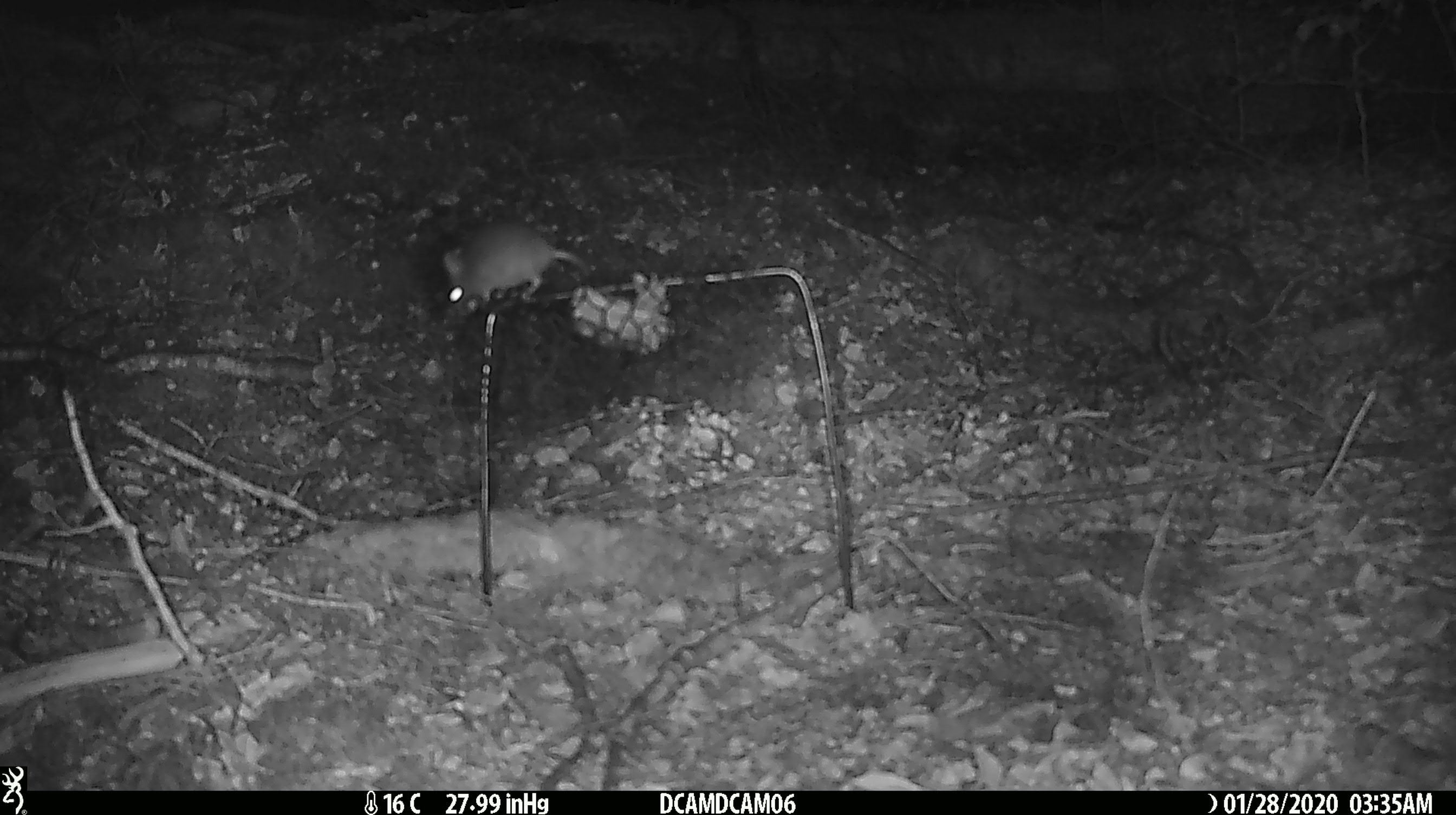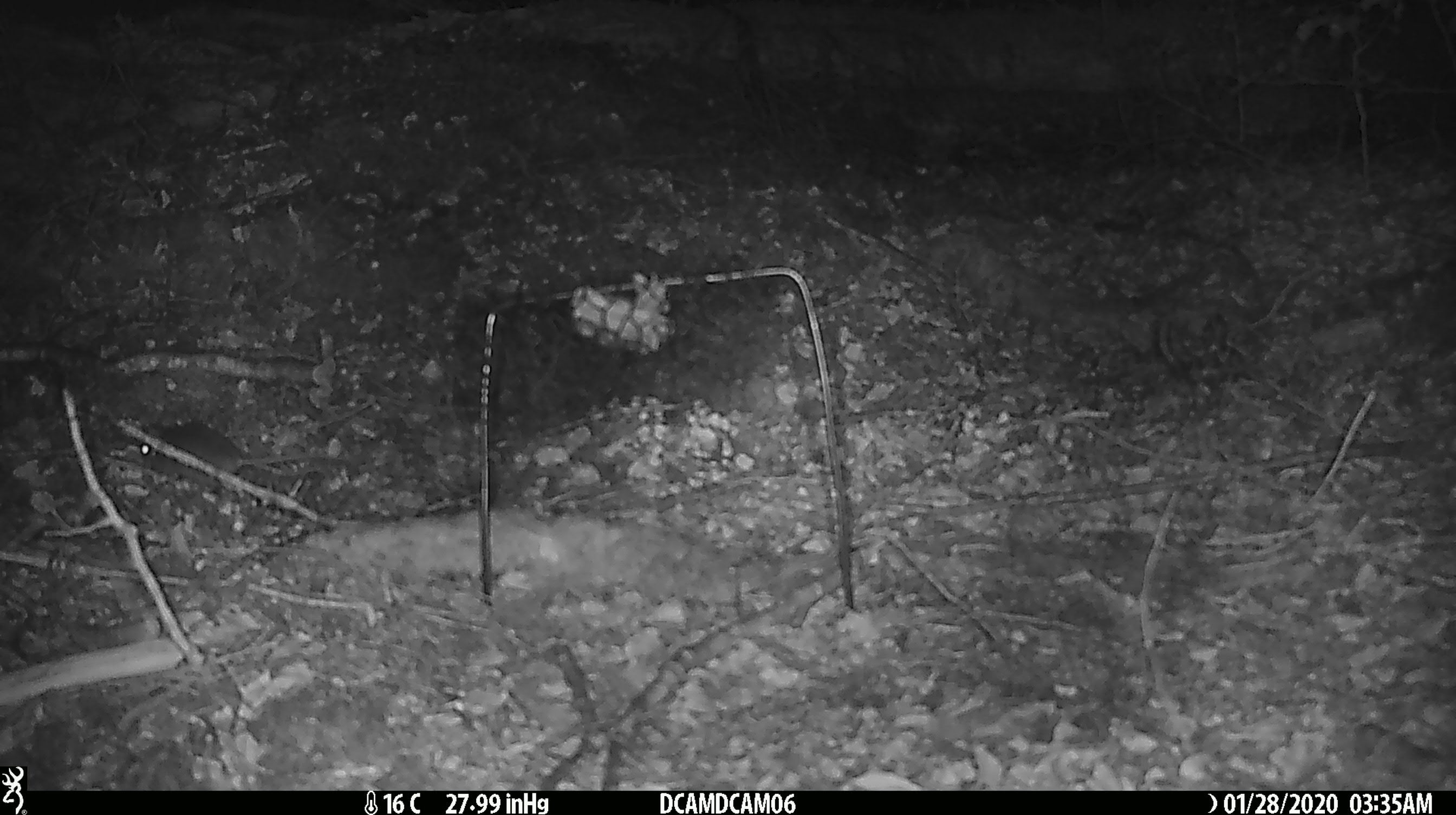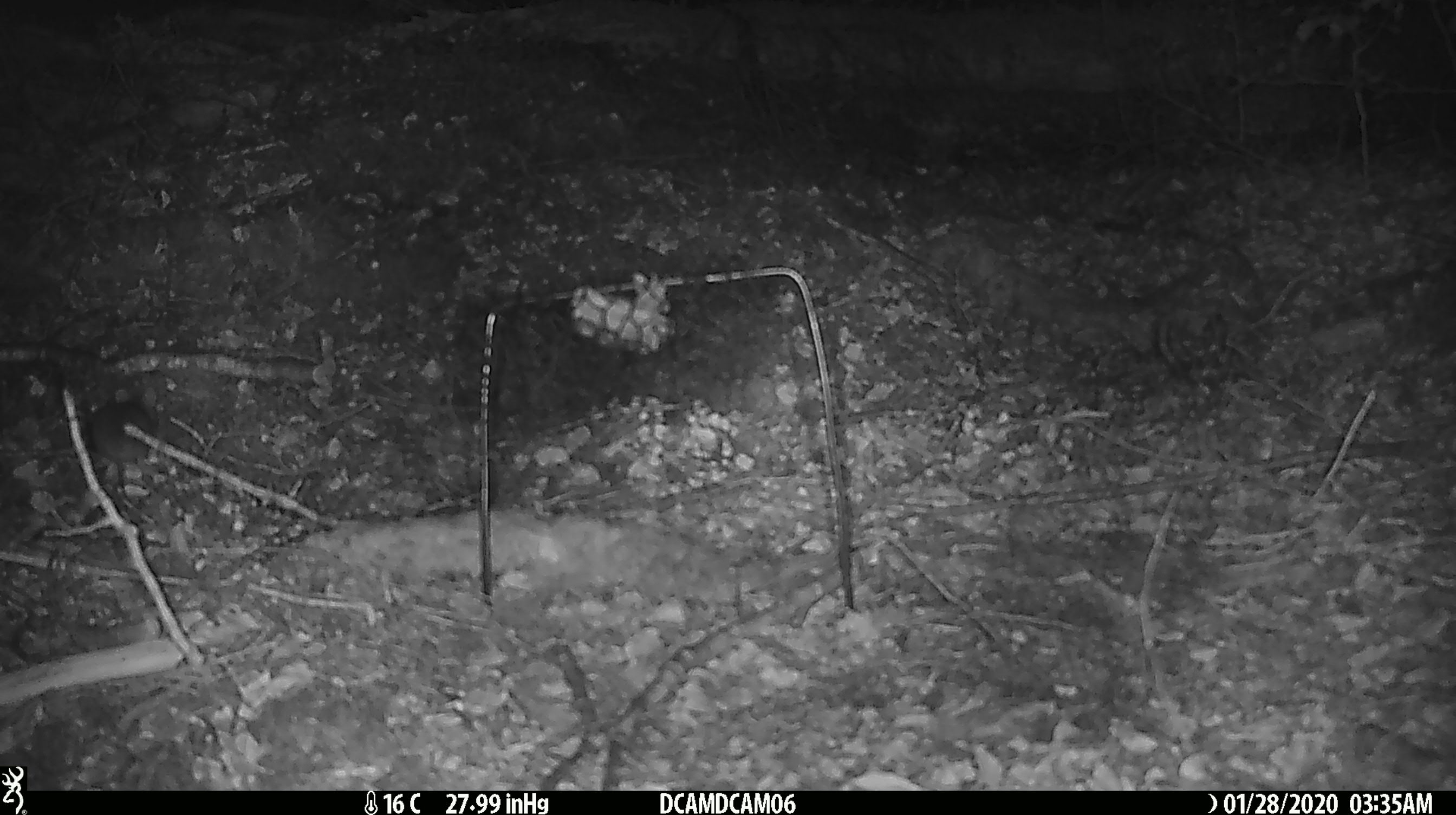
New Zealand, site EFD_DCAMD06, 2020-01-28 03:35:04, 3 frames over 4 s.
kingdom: Animalia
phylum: Chordata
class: Mammalia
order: Rodentia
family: Muridae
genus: Mus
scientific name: Mus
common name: mouse